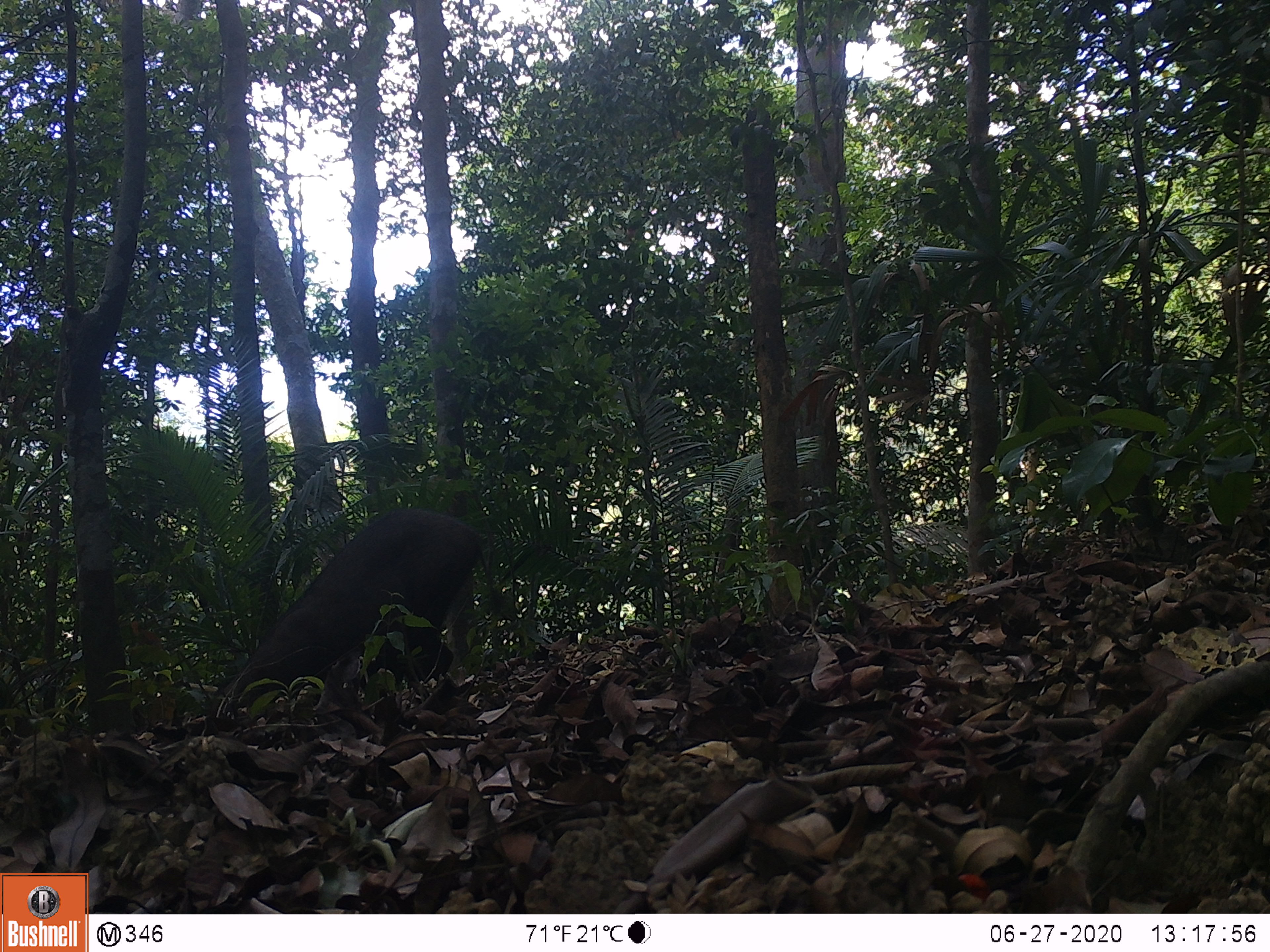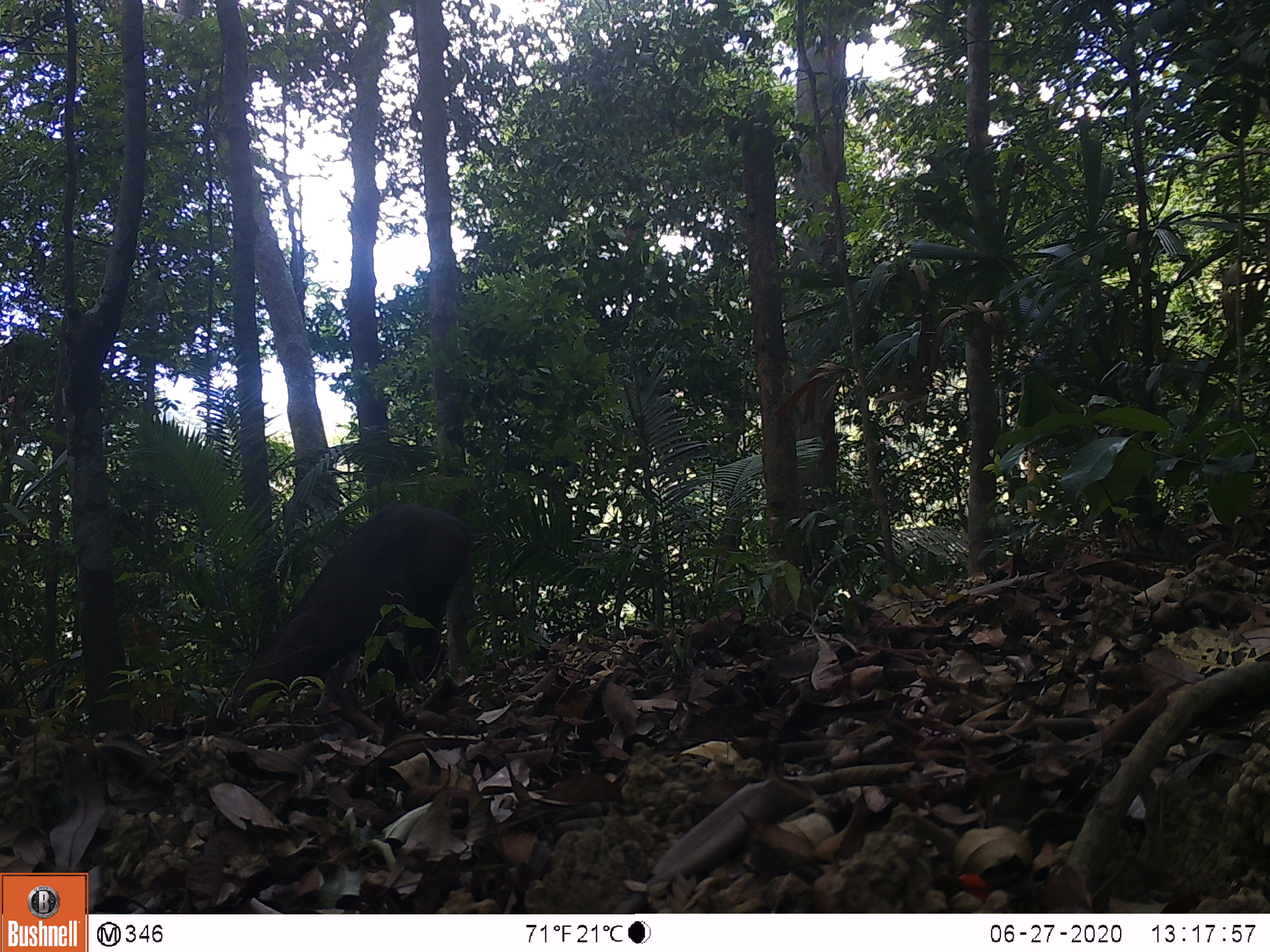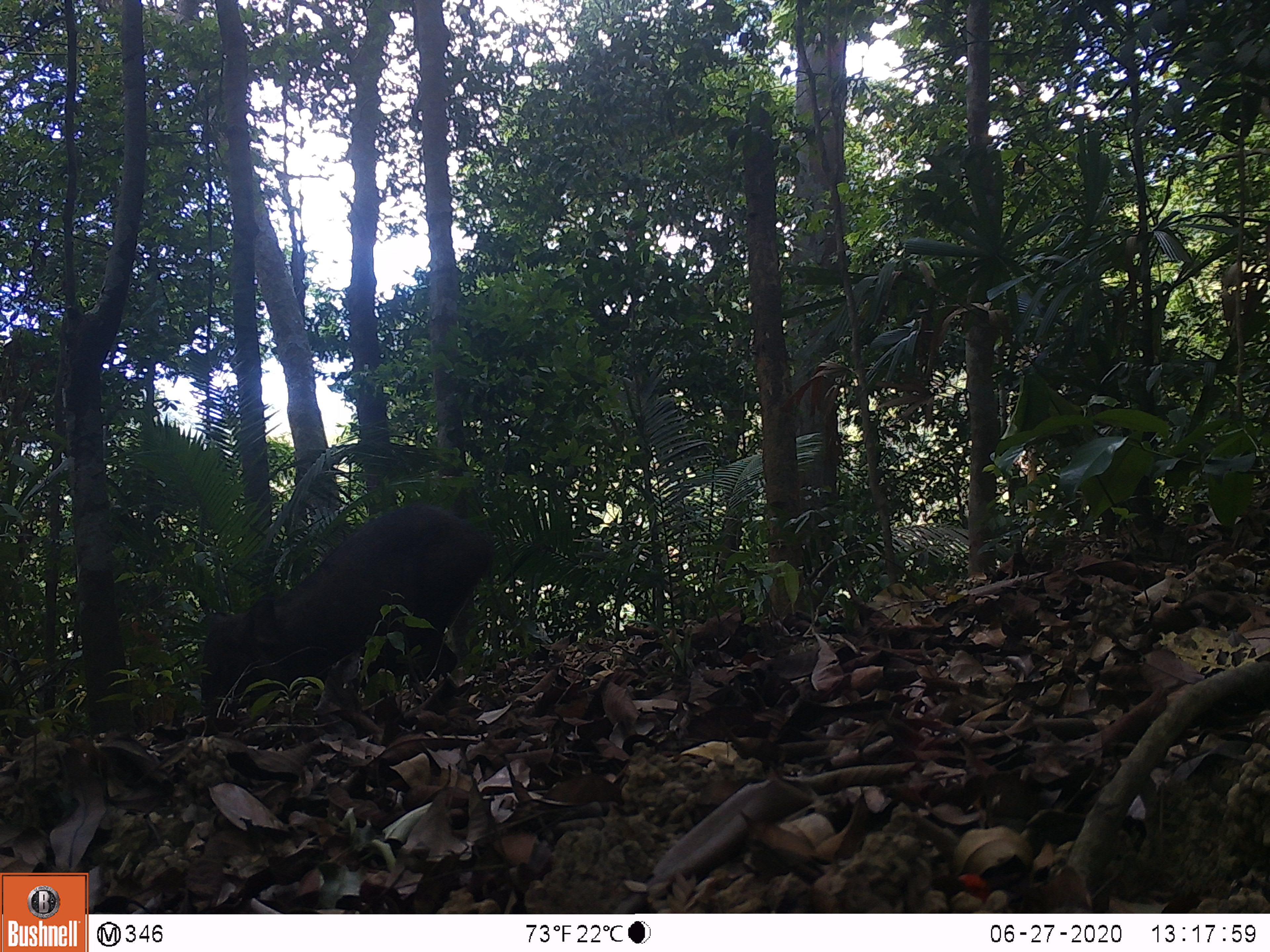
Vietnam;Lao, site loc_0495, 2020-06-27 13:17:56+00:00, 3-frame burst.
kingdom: Animalia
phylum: Chordata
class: Mammalia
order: Artiodactyla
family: Suidae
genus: Sus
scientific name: Sus scrofa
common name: eurasian wild pig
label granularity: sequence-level